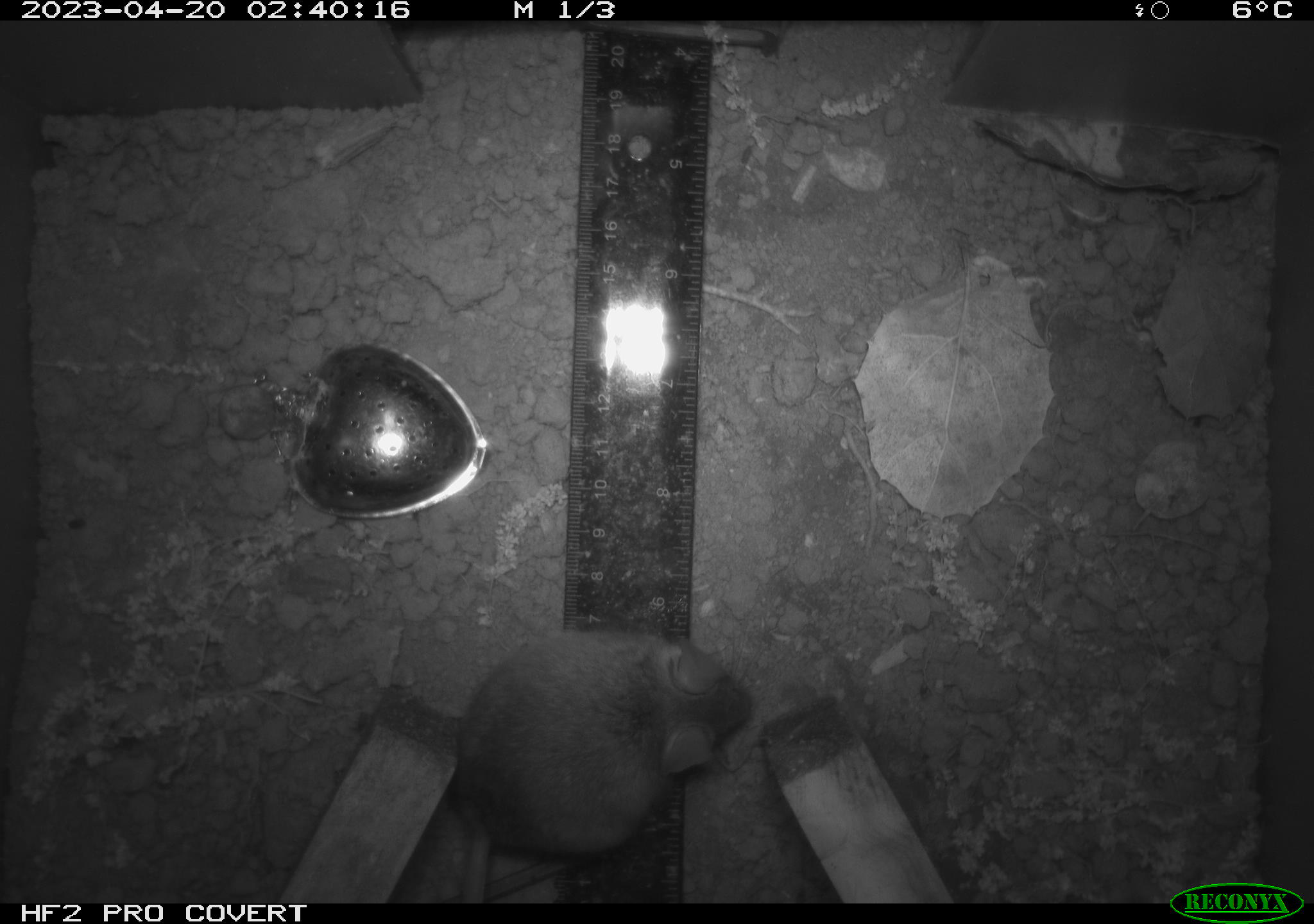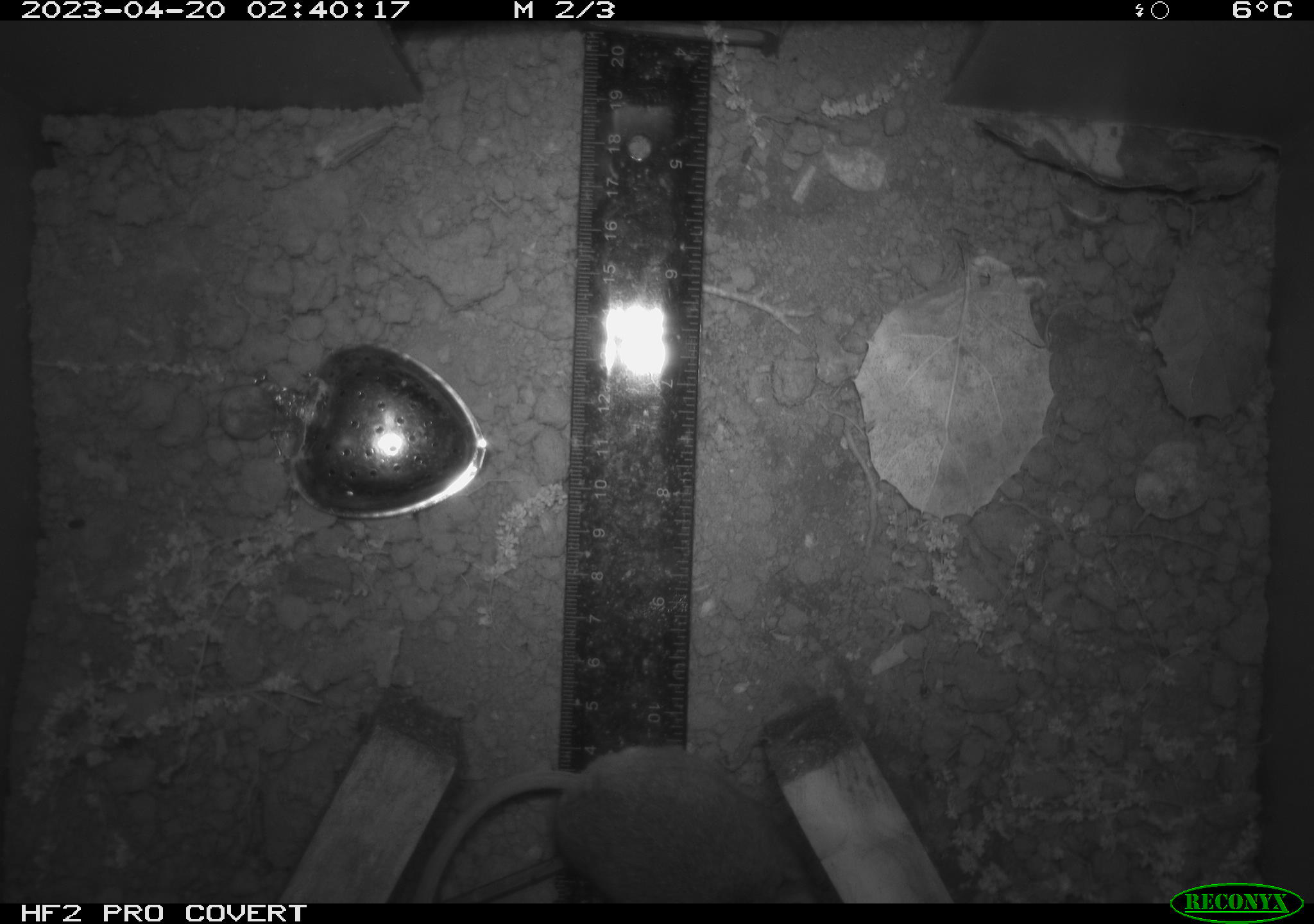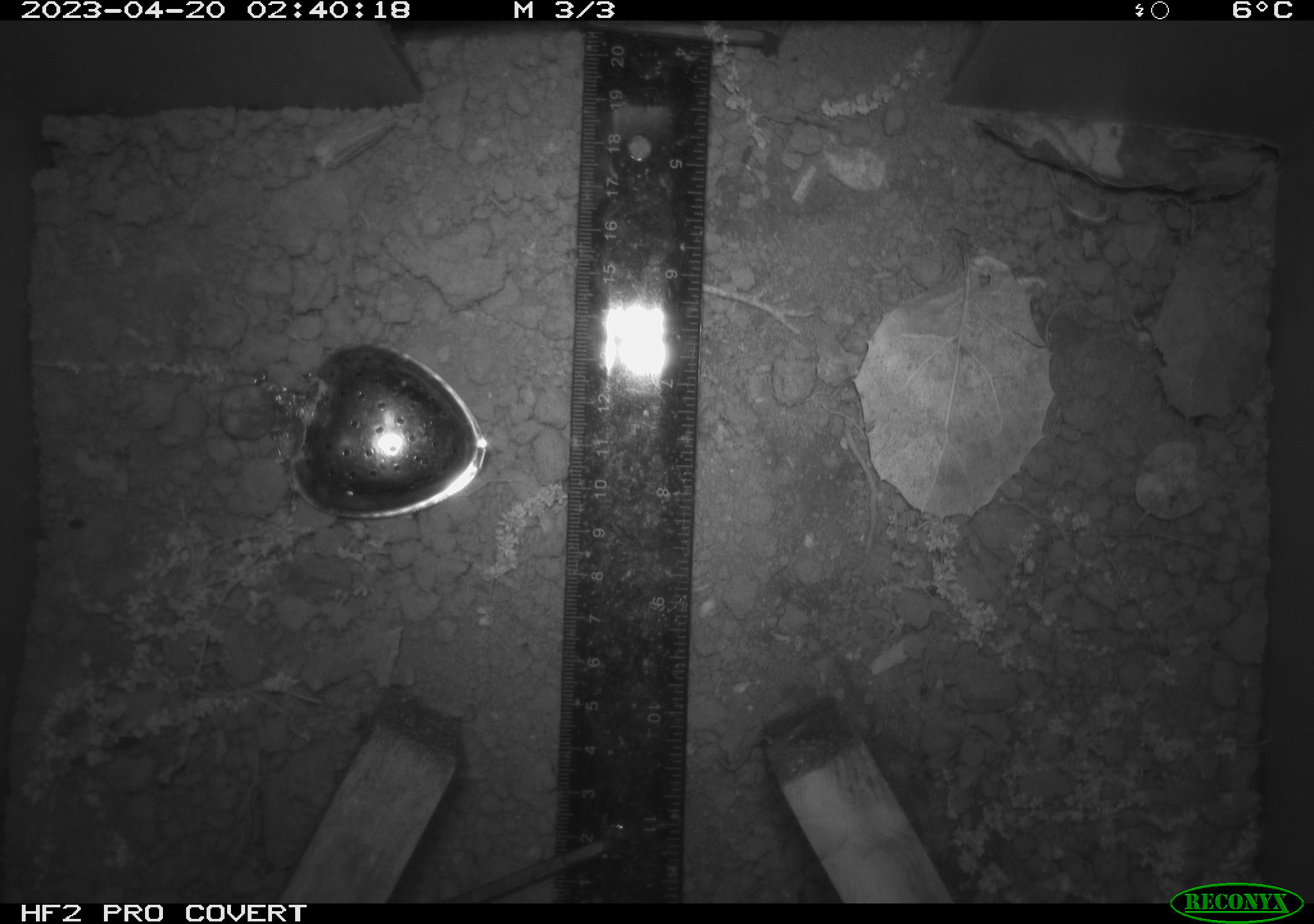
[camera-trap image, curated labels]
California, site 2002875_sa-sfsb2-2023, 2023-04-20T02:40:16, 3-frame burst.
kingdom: Animalia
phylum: Chordata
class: Mammalia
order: Rodentia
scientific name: Rodentia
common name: mouse species